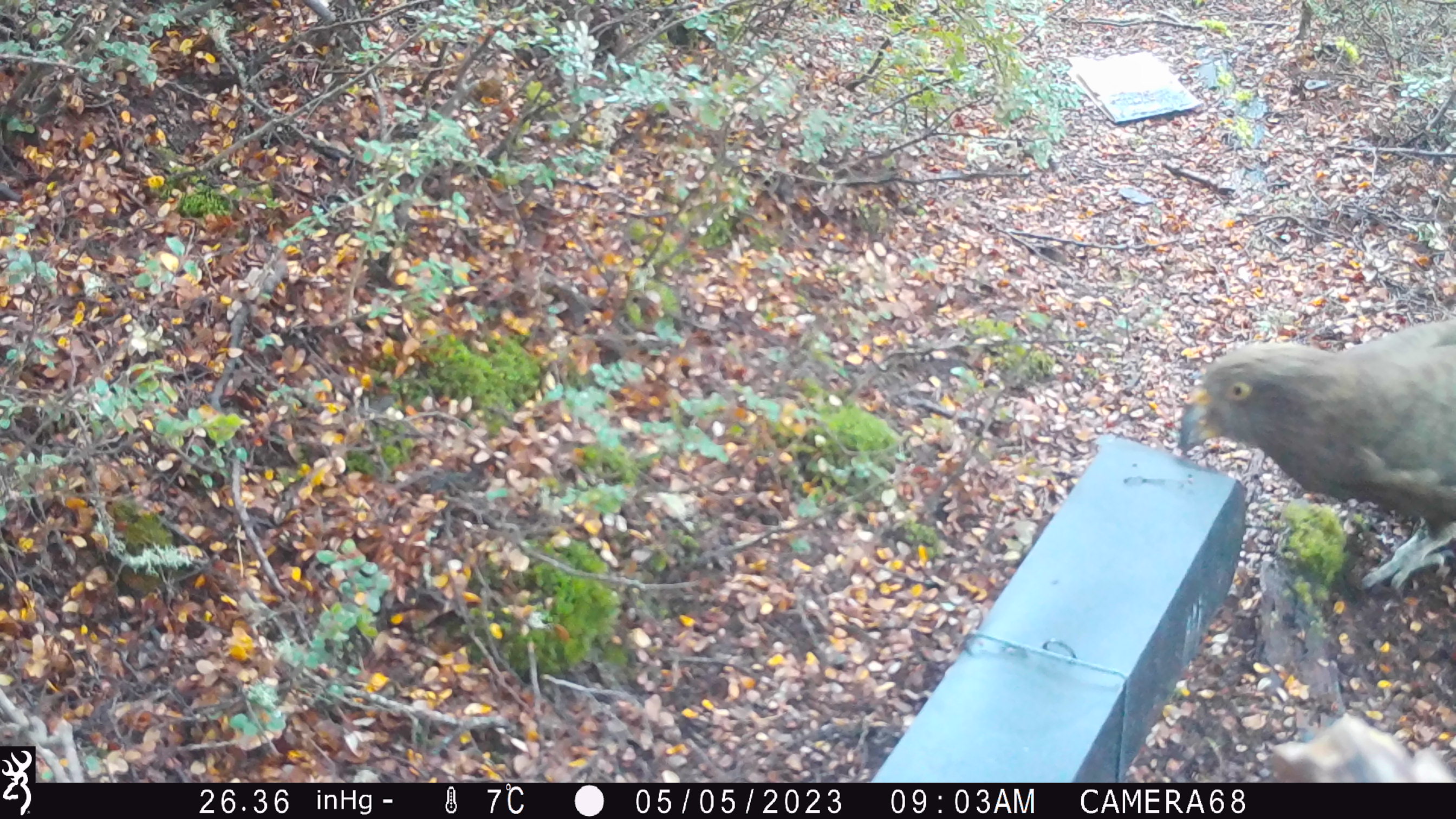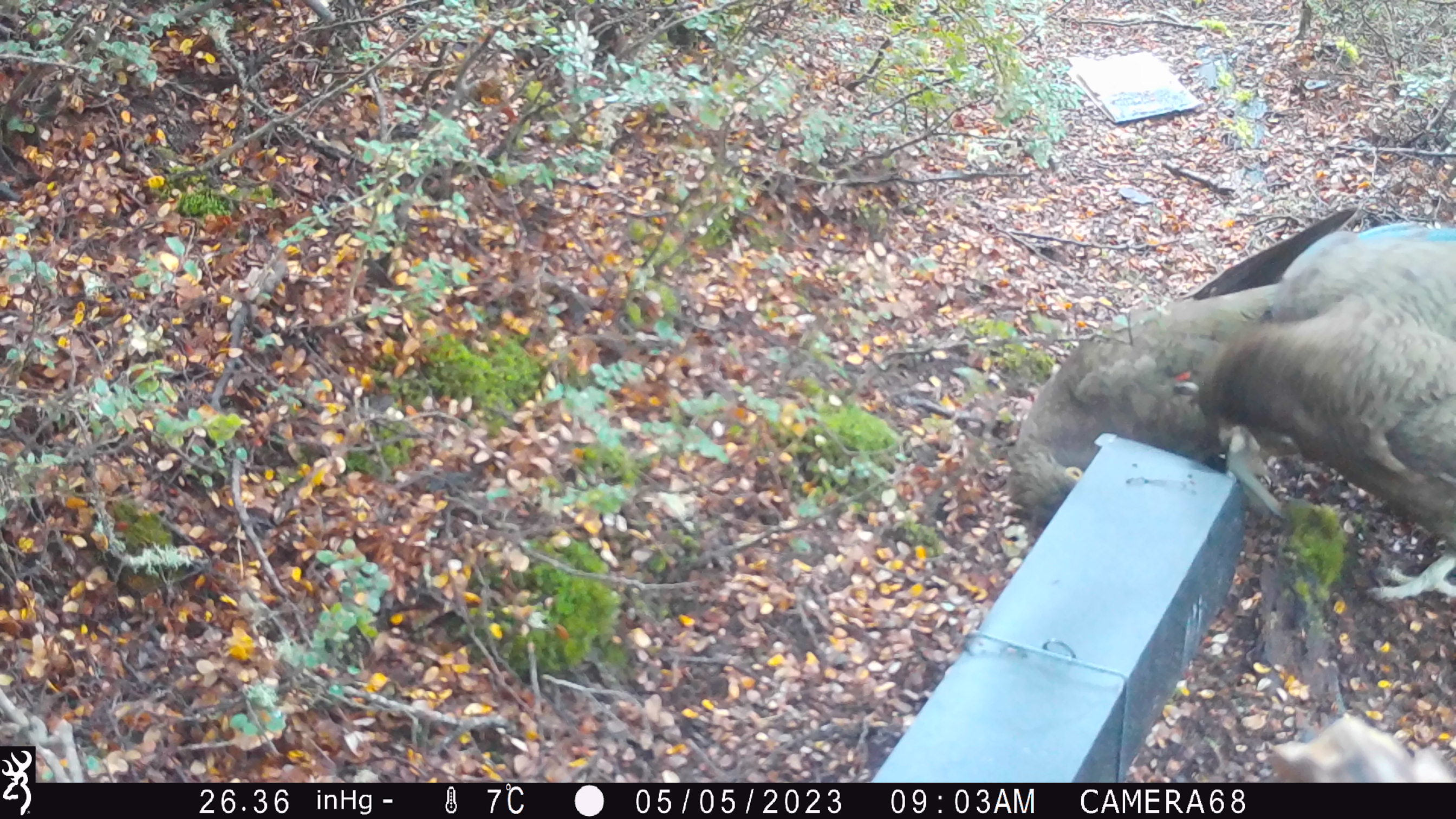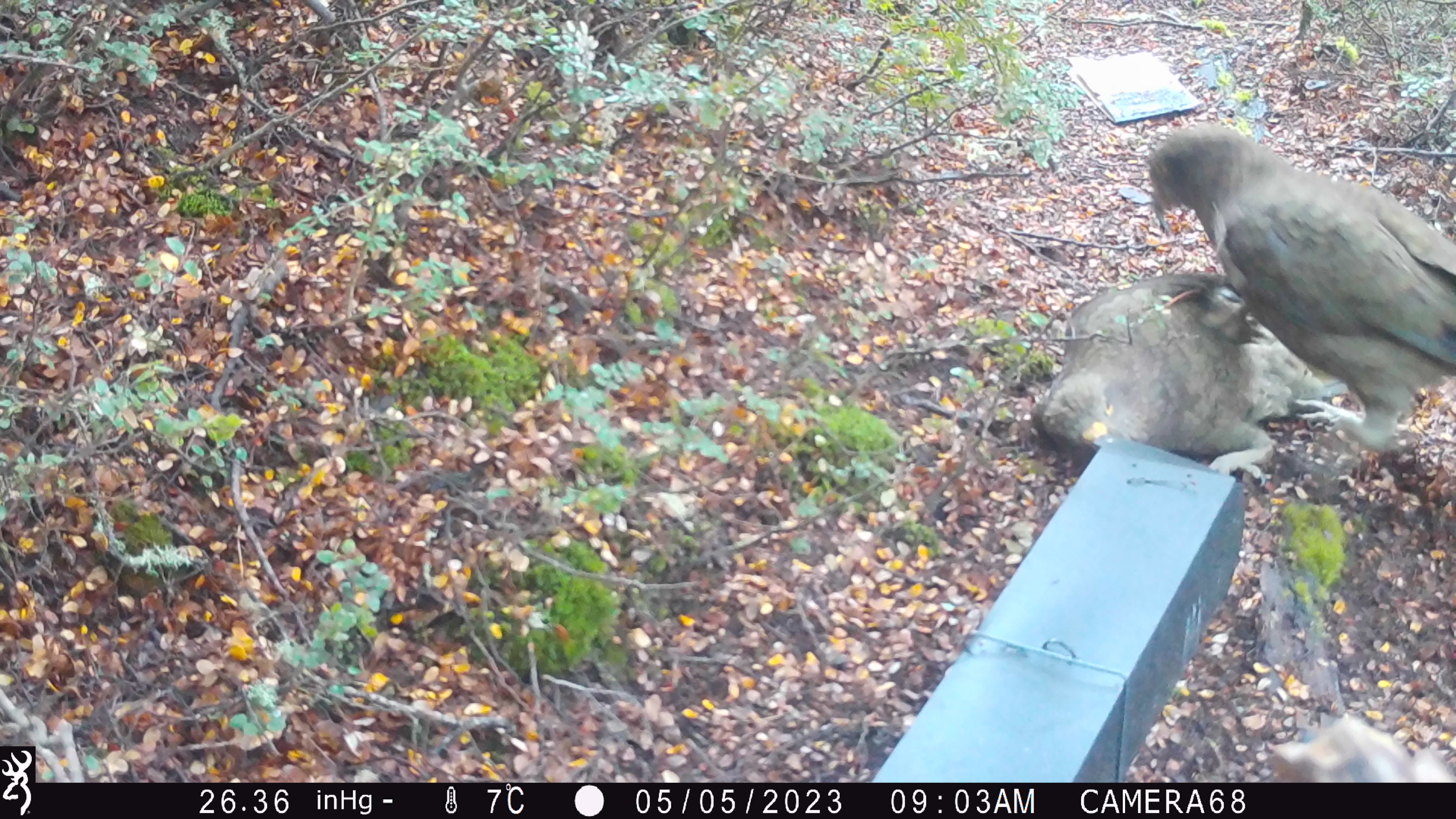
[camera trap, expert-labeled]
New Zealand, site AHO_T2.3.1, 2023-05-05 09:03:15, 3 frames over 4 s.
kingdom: Animalia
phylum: Chordata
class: Aves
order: Psittaciformes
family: Strigopidae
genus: Nestor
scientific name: Nestor notabilis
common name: kea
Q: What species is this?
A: Kea (Nestor notabilis).